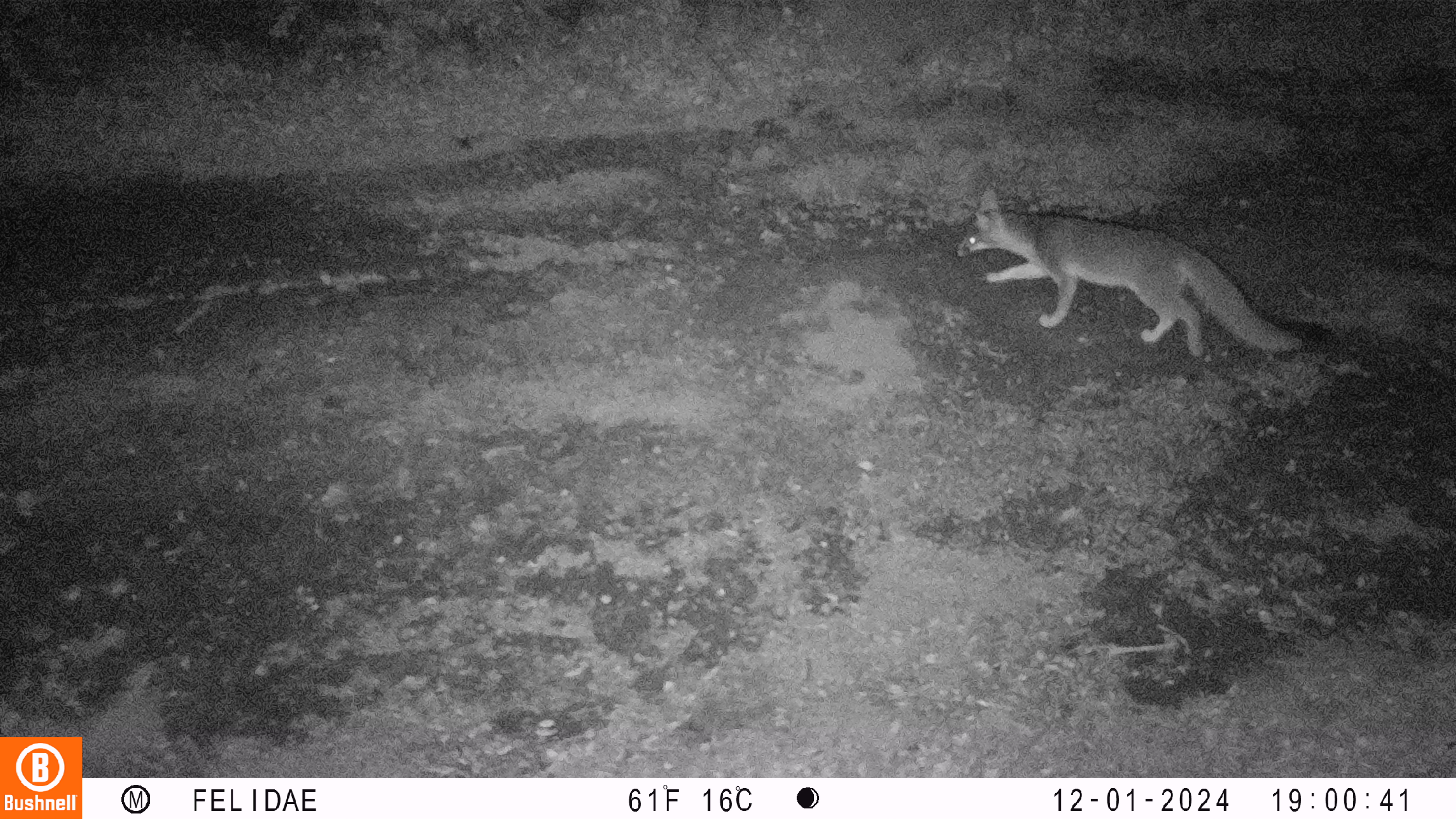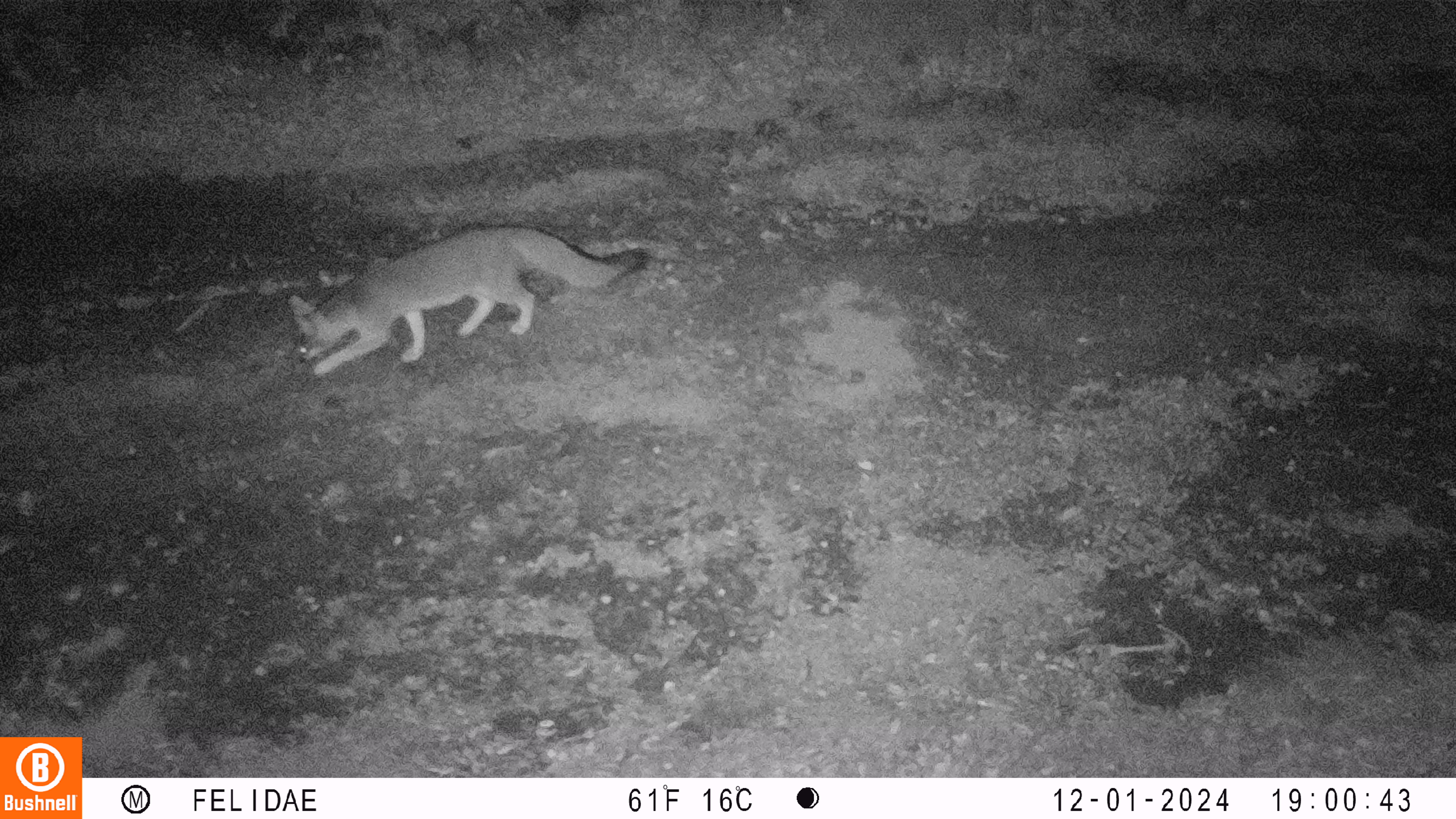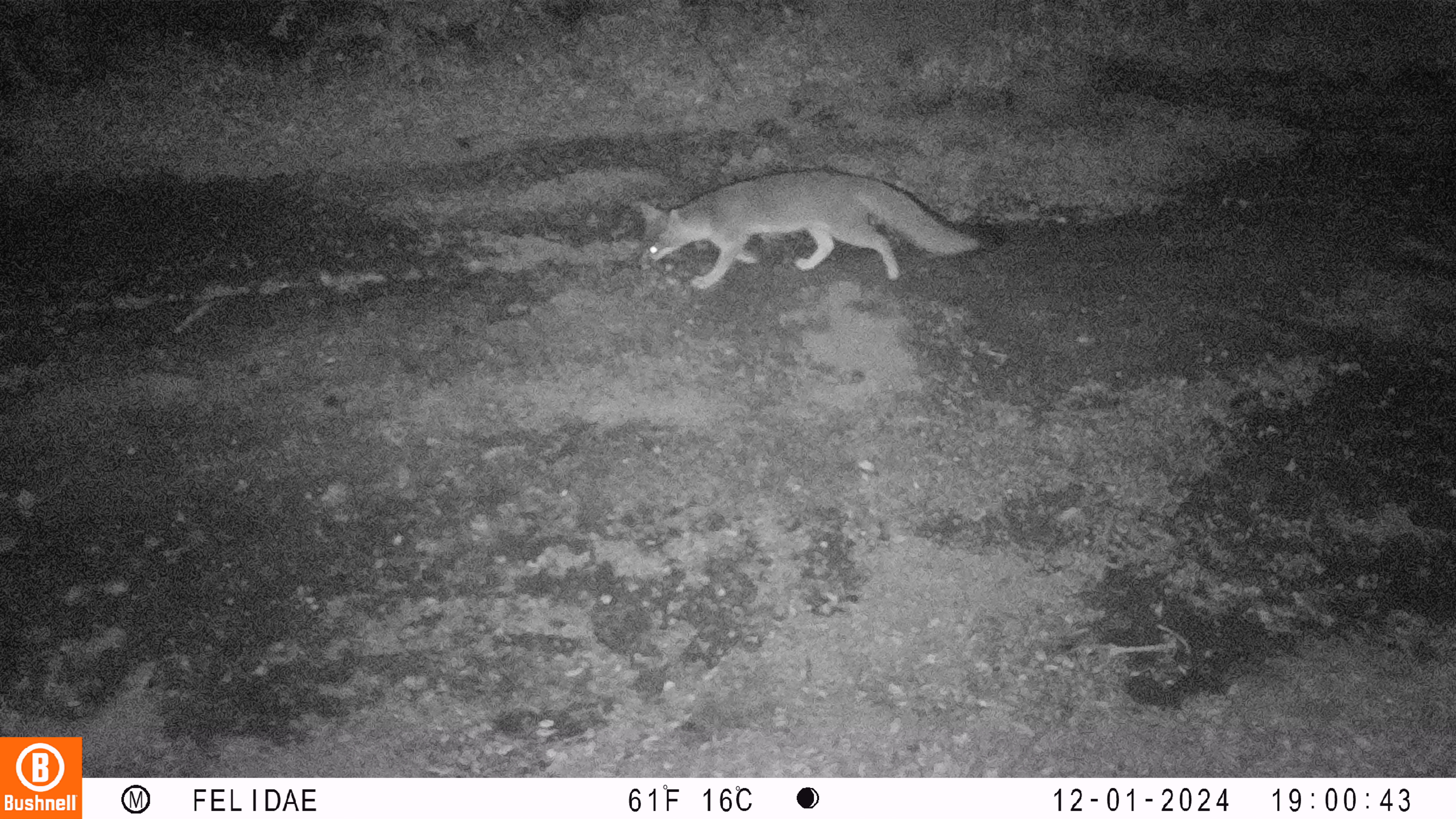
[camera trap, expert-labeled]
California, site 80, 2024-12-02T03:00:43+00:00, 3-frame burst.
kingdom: Animalia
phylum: Chordata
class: Mammalia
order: Carnivora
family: Canidae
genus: Urocyon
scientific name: Urocyon cinereoargenteus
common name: gray fox